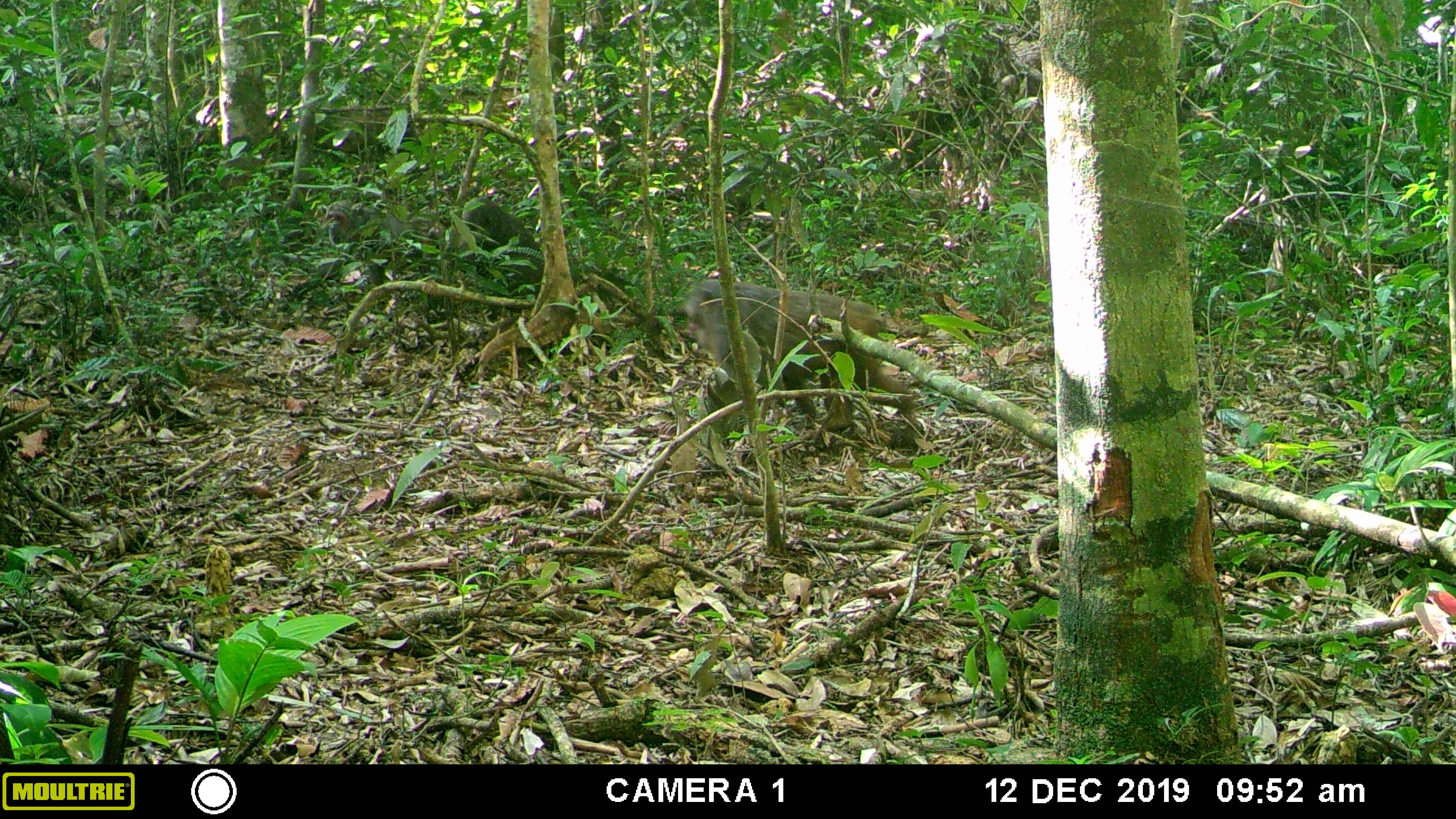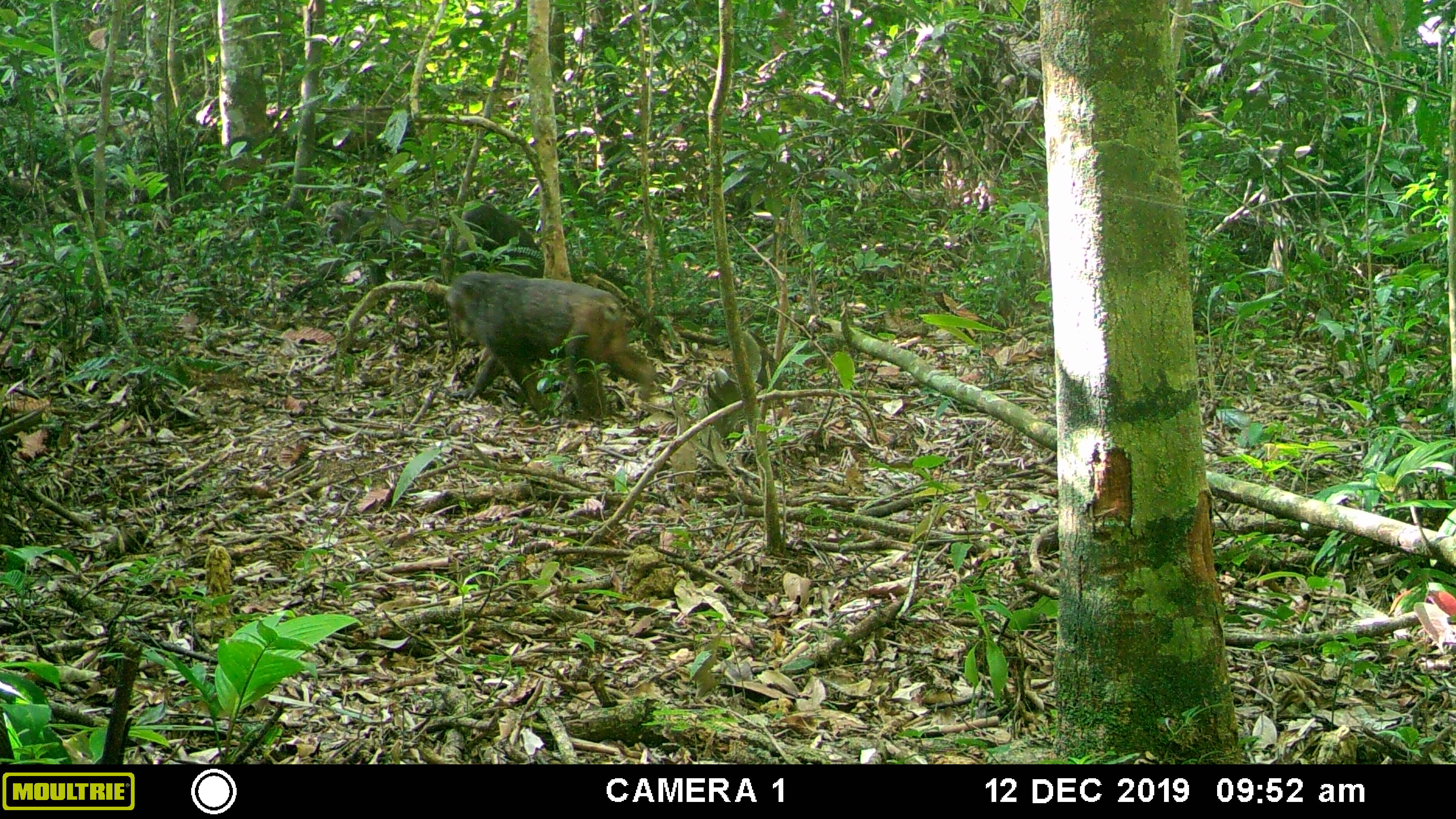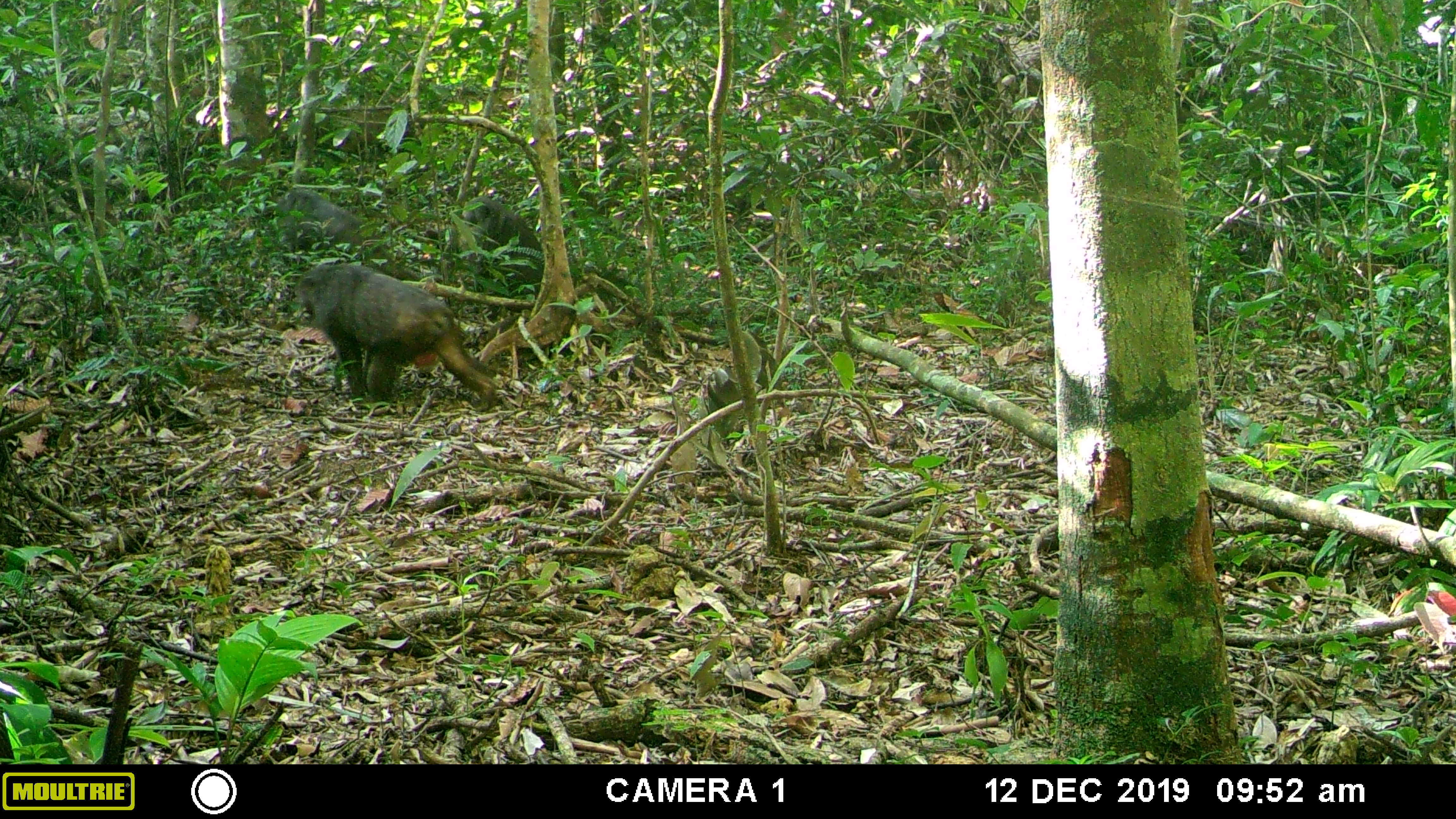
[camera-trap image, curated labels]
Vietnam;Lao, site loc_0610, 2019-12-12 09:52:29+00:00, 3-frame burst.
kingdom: Animalia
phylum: Chordata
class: Mammalia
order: Primates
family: Cercopithecidae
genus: Macaca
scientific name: Macaca arctoides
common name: stump-tailed macaque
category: stump tailed macaque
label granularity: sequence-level